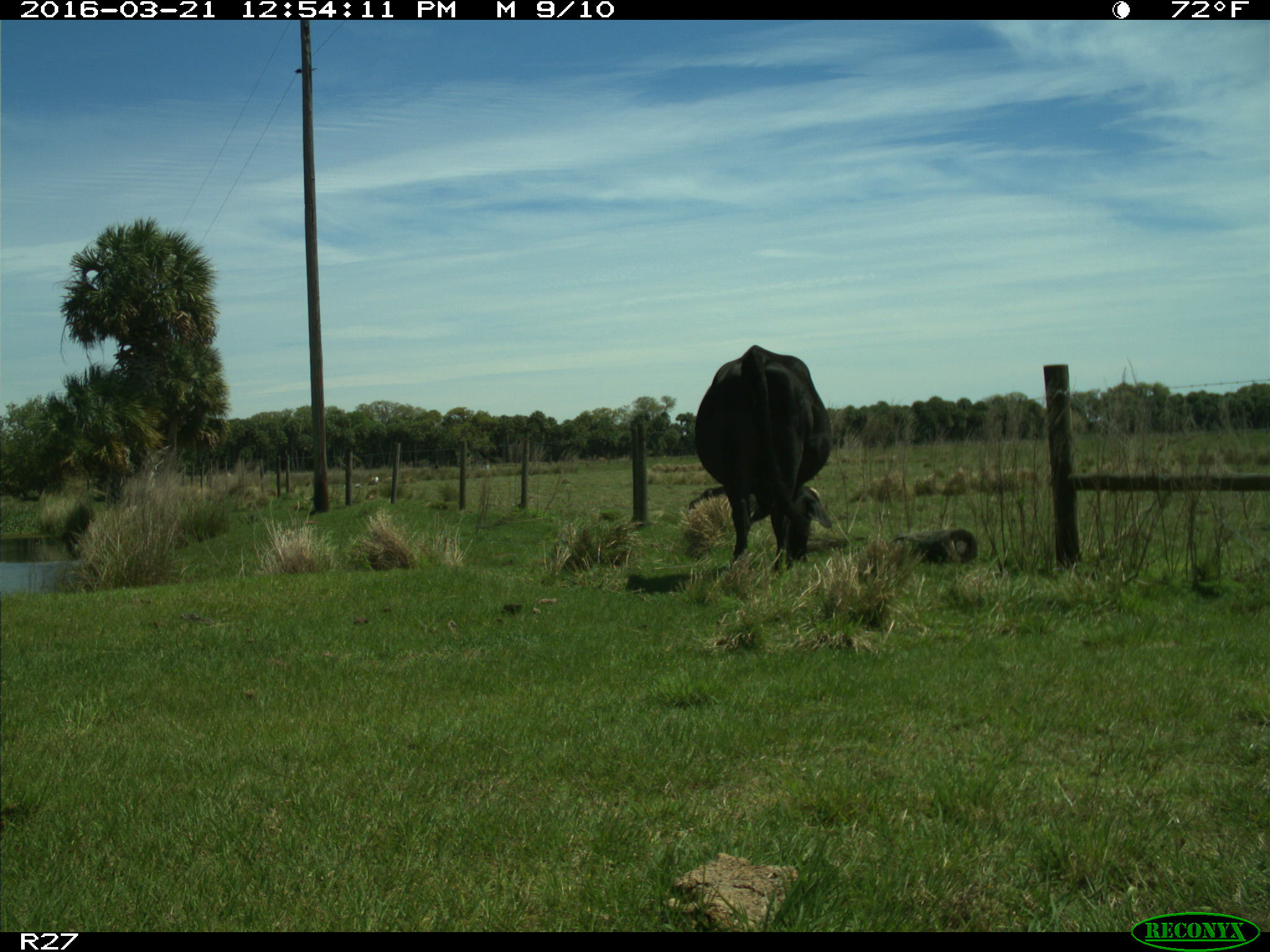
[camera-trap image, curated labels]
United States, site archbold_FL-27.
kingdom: Animalia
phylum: Chordata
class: Mammalia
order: Artiodactyla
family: Bovidae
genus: Bos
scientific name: Bos taurus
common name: domestic cow